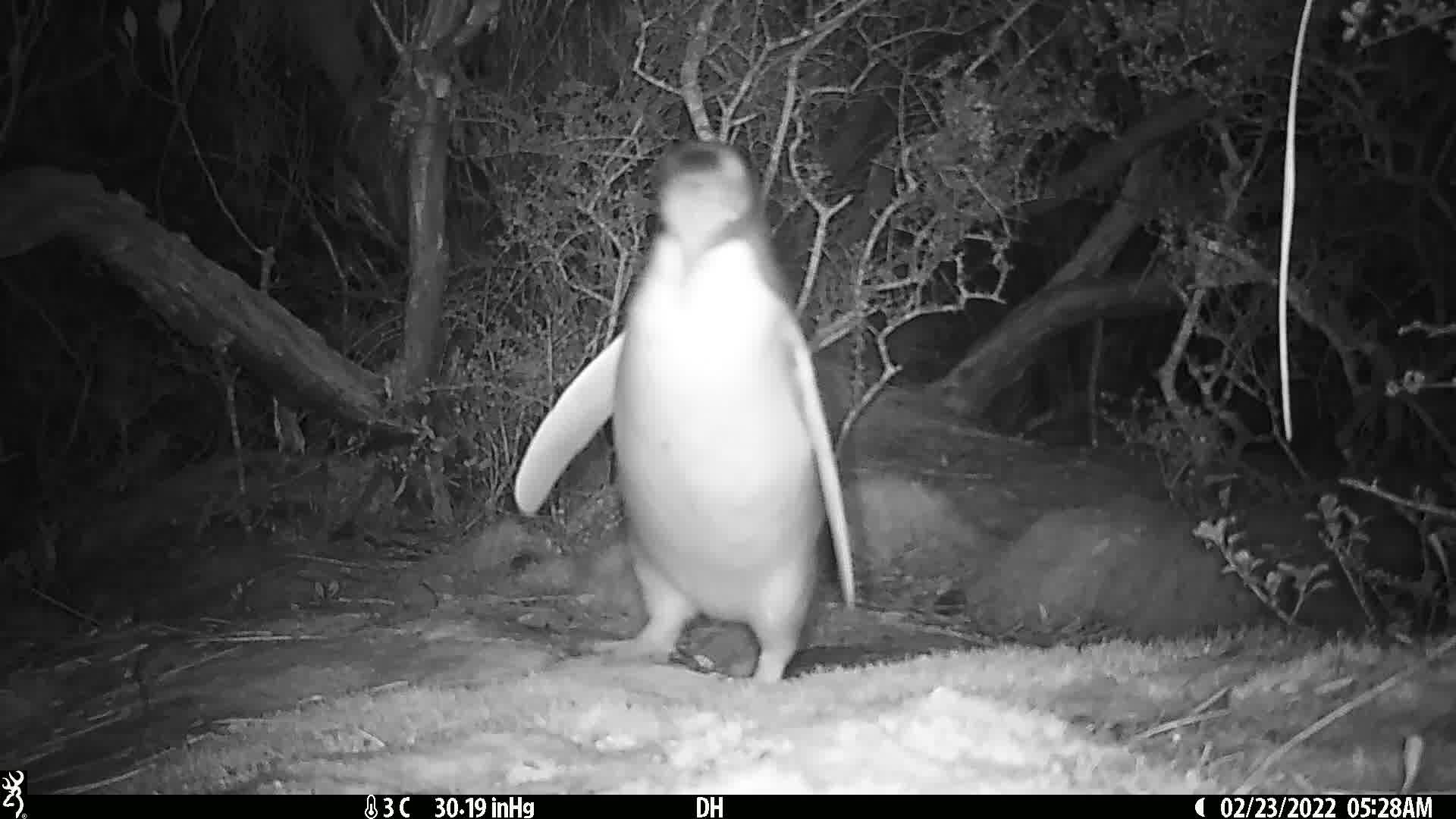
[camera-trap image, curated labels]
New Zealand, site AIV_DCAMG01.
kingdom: Animalia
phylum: Chordata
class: Aves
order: Sphenisciformes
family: Spheniscidae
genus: Megadyptes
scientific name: Megadyptes antipodes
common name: yellow-eyed penguin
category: yellow eyed penguin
Yellow eyed penguin (yellow-eyed penguin) (Megadyptes antipodes).